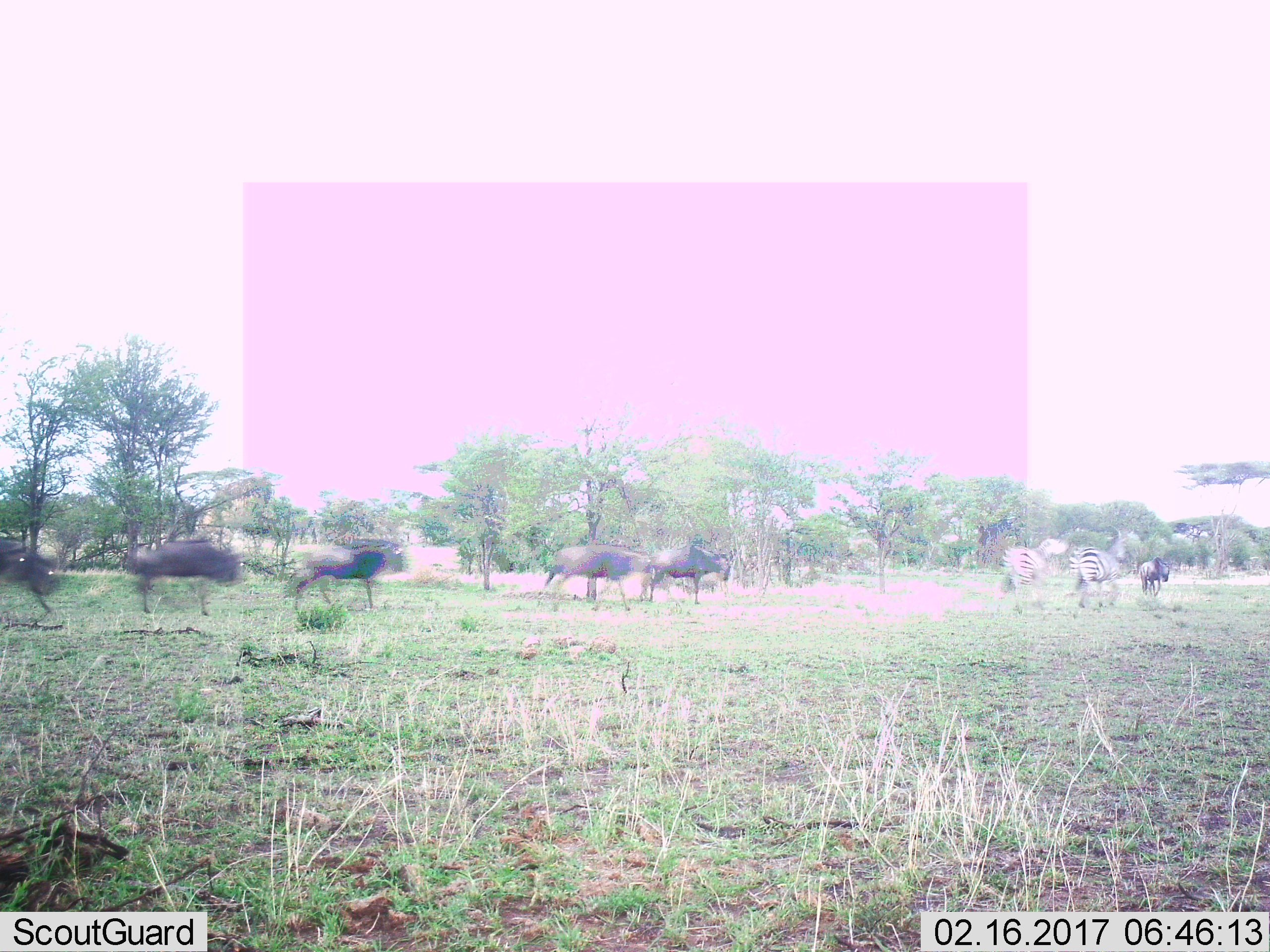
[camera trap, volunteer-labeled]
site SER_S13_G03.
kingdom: Animalia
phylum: Chordata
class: Mammalia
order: Artiodactyla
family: Bovidae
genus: Connochaetes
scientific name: Connochaetes taurinus taurinus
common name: blue wildebeest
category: wildebeestblue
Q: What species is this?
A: Wildebeestblue (blue wildebeest) (Connochaetes taurinus taurinus).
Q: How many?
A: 6.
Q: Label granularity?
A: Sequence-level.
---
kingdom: Animalia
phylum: Chordata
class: Mammalia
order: Perissodactyla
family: Equidae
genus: Equus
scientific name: Equus quagga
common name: plains zebra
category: zebraplains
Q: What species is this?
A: Zebraplains (plains zebra) (Equus quagga).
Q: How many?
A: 2.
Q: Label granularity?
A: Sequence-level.